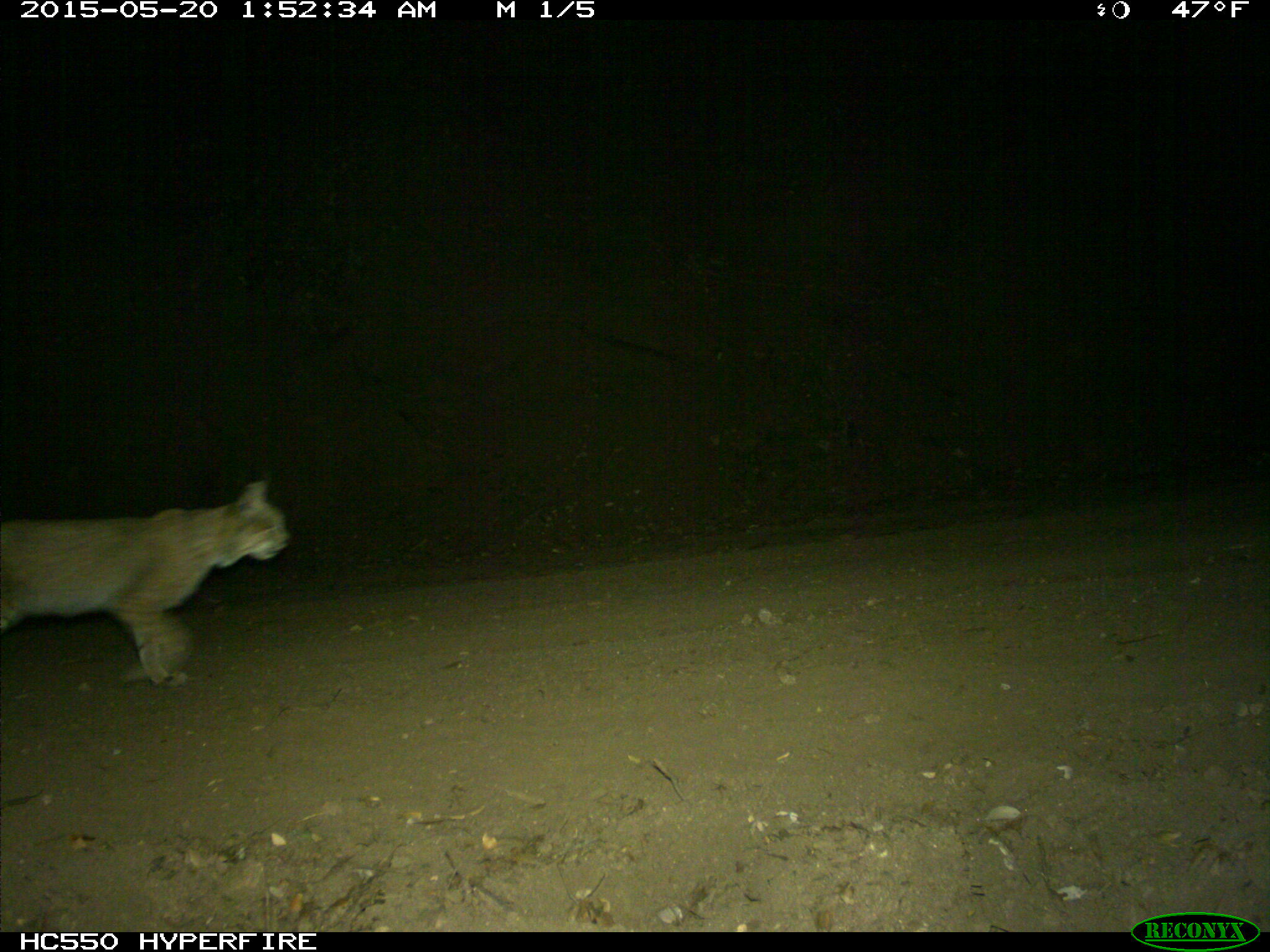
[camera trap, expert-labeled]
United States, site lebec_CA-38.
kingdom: Animalia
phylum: Chordata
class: Mammalia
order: Carnivora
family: Felidae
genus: Lynx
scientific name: Lynx rufus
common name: bobcat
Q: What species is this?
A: Lynx rufus (bobcat).